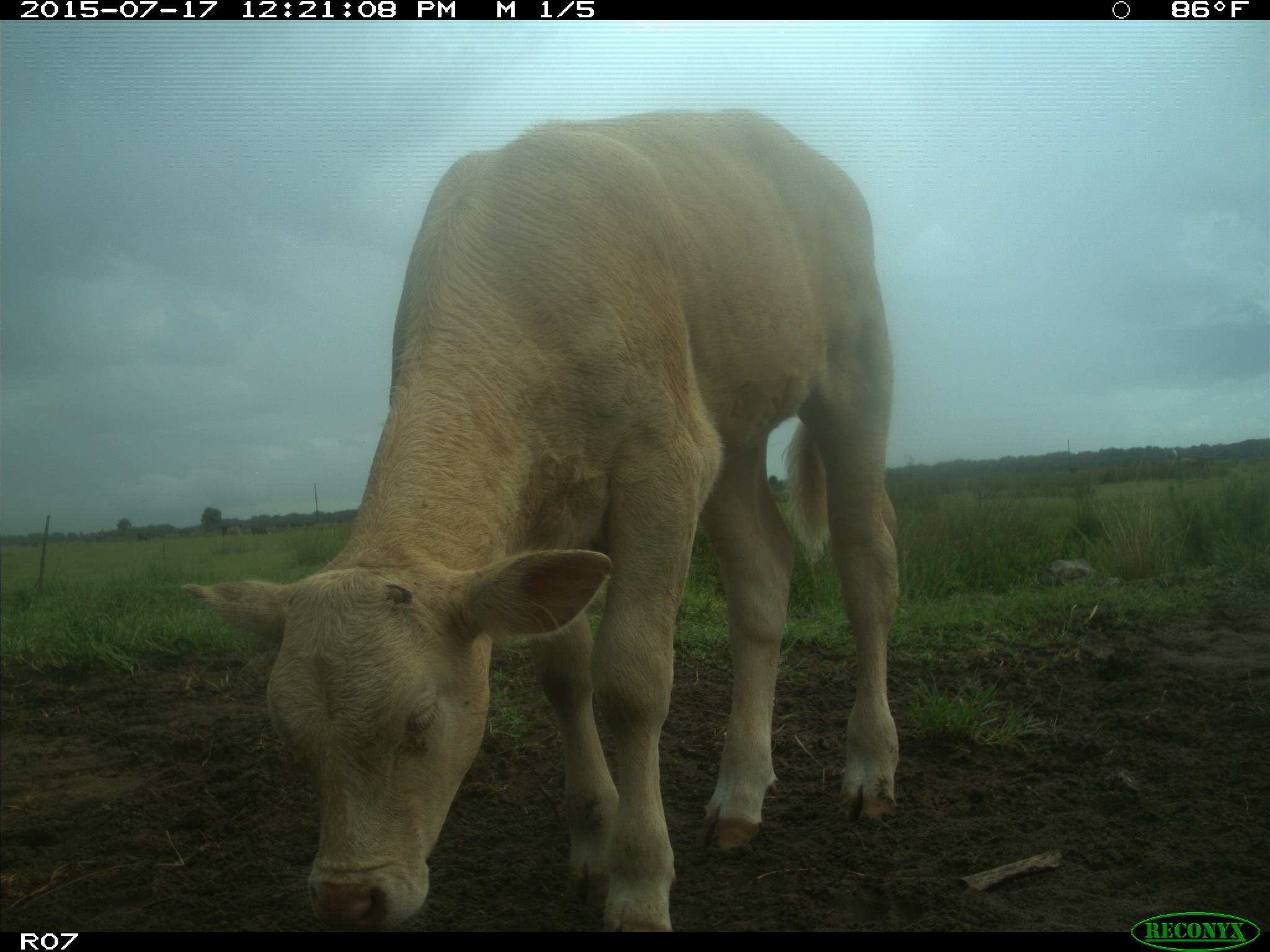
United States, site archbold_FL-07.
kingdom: Animalia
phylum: Chordata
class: Mammalia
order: Artiodactyla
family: Bovidae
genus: Bos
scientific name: Bos taurus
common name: domestic cow